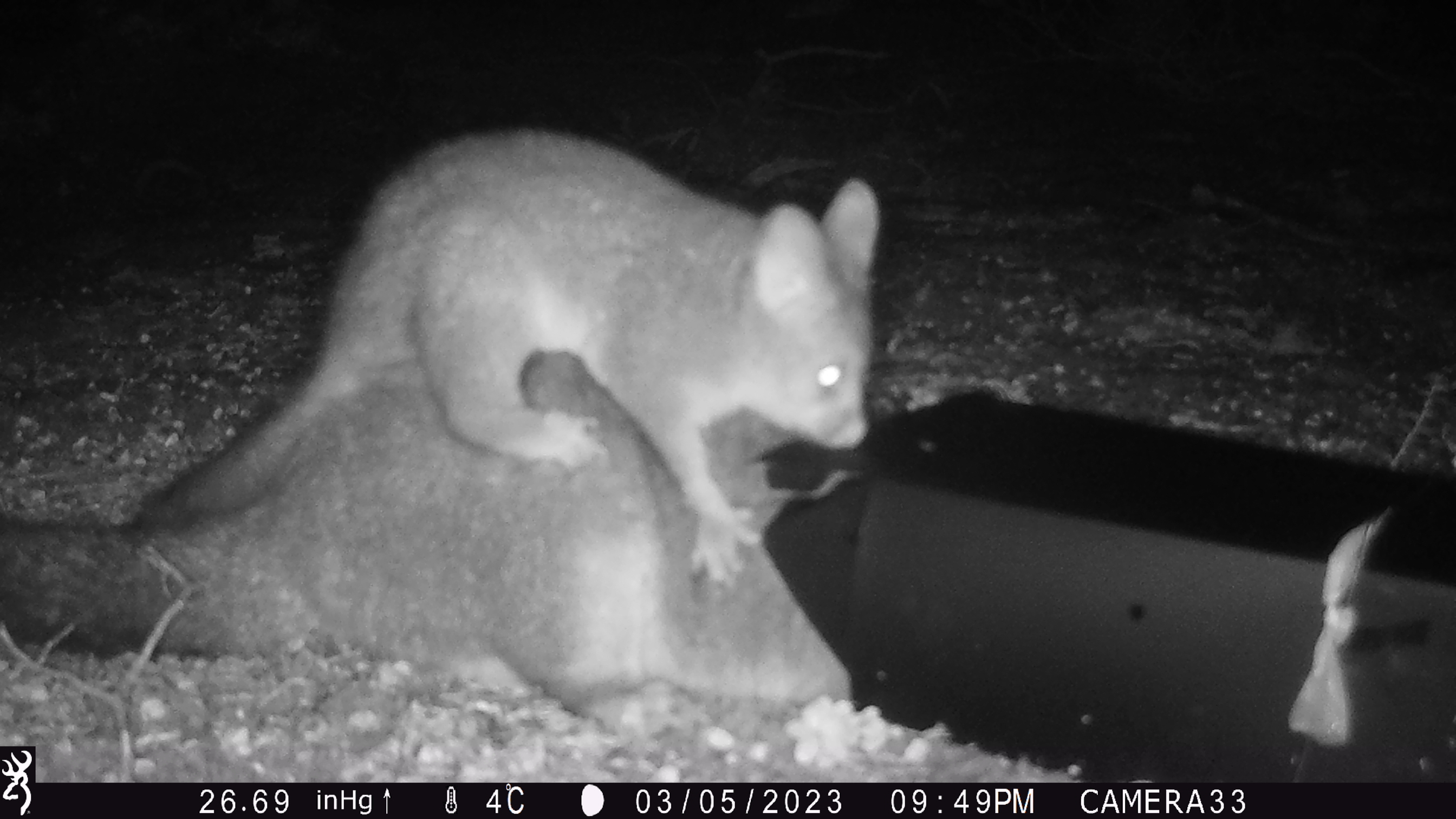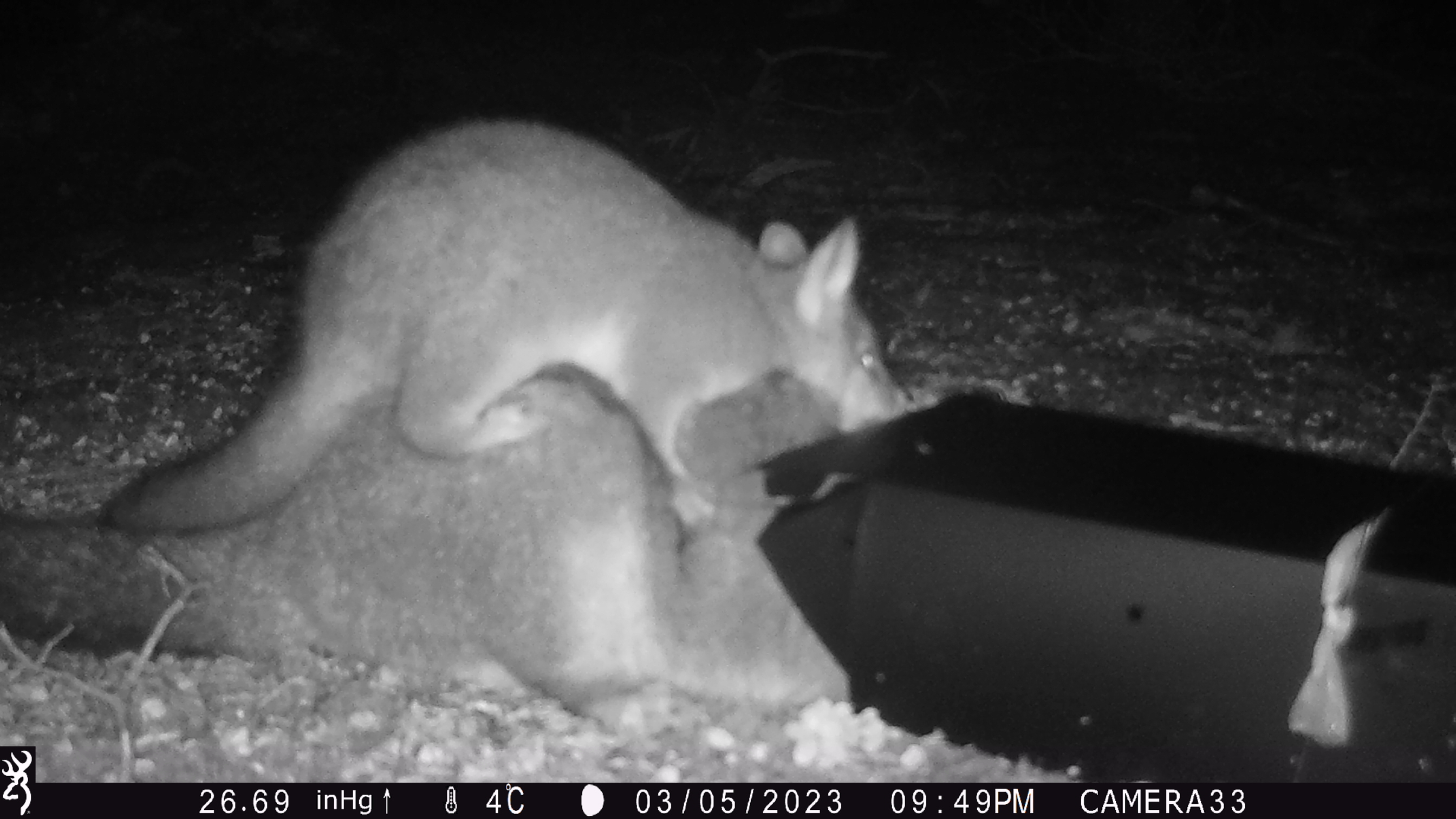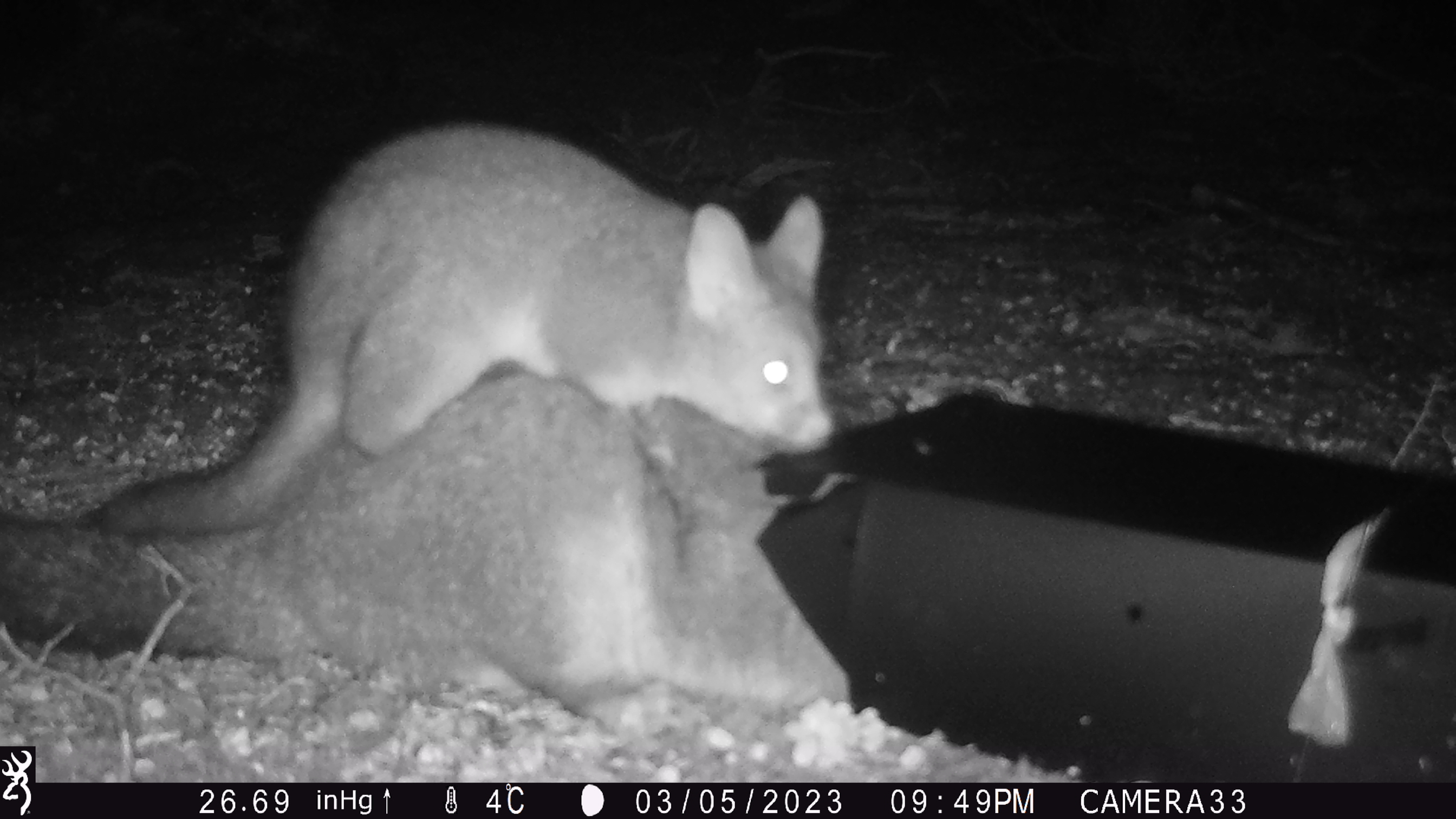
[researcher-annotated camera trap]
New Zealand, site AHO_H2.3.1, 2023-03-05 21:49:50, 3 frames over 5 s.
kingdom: Animalia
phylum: Chordata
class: Mammalia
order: Carnivora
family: Mustelidae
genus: Mustela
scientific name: Mustela erminea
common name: stoat